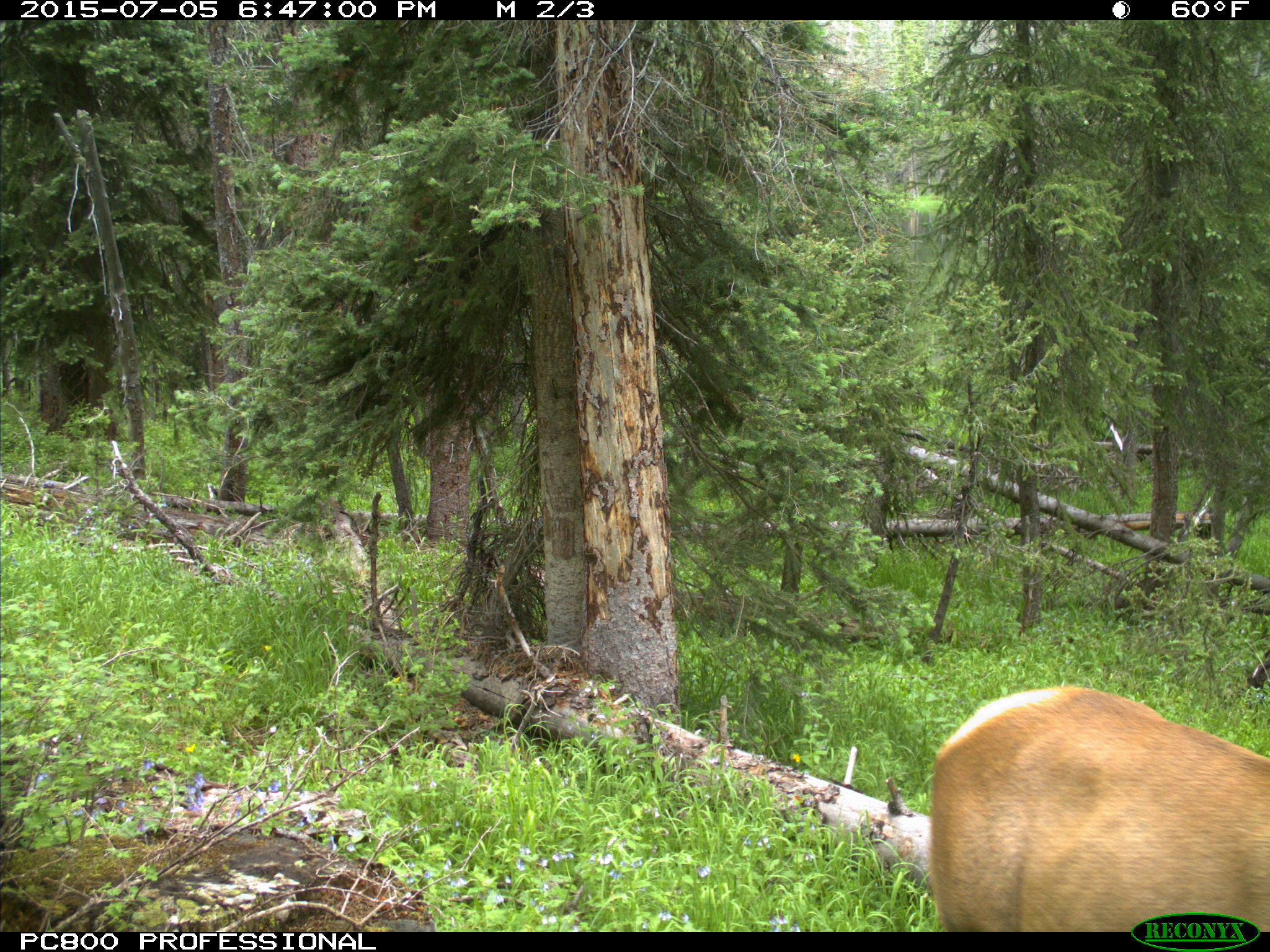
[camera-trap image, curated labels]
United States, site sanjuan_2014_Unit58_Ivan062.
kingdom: Animalia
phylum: Chordata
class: Mammalia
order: Artiodactyla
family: Cervidae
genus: Cervus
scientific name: Cervus elaphus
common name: red deer